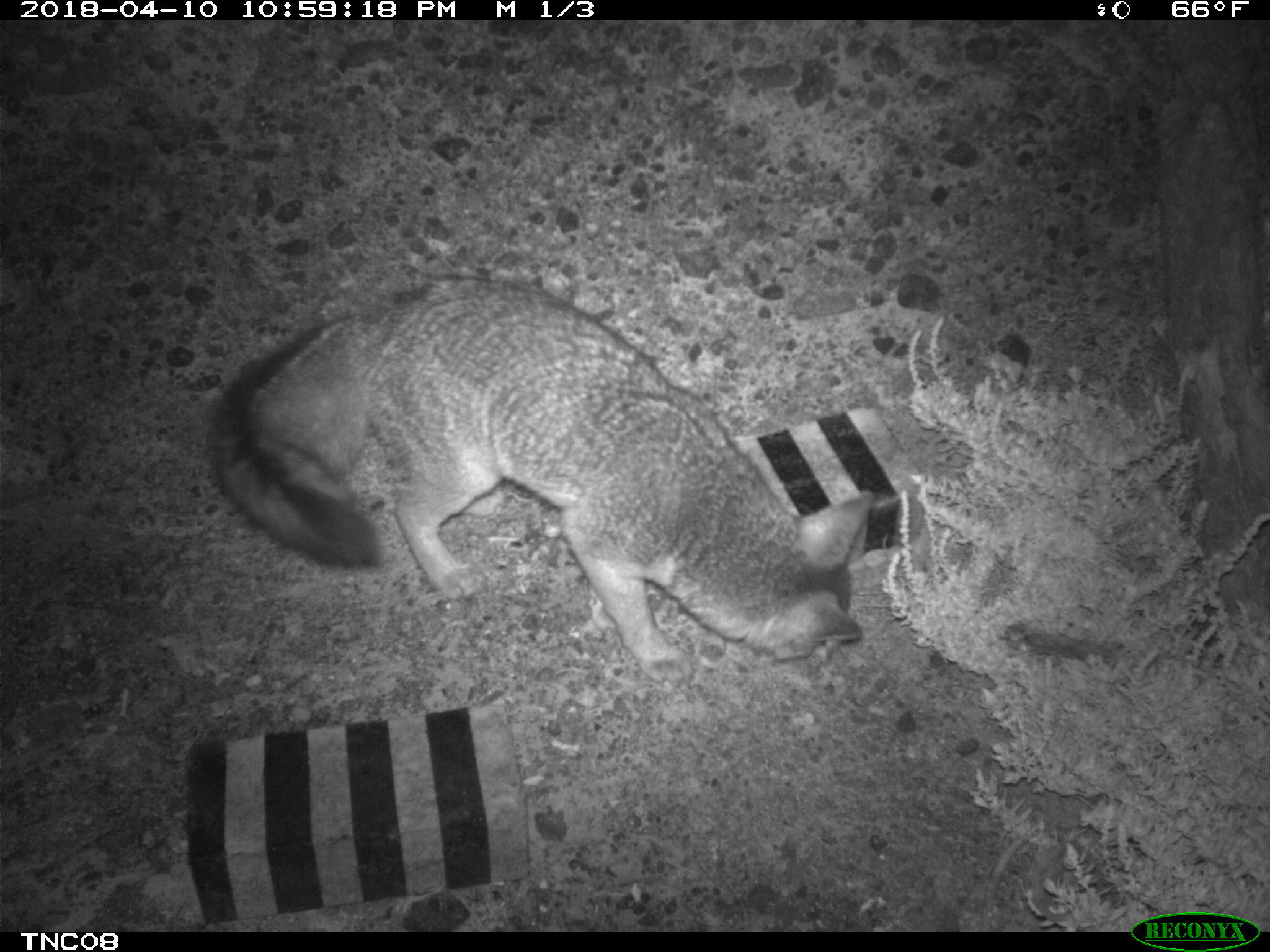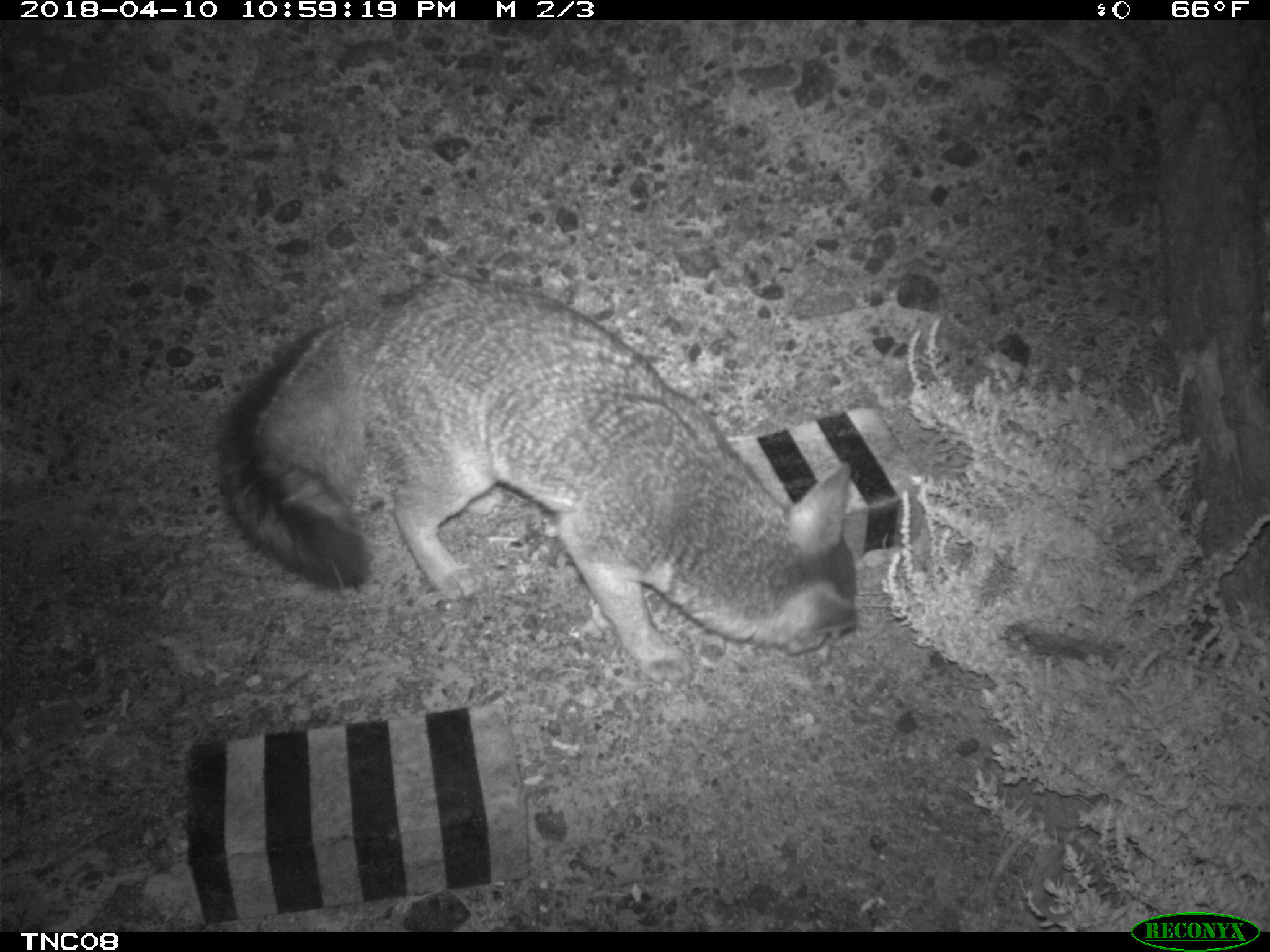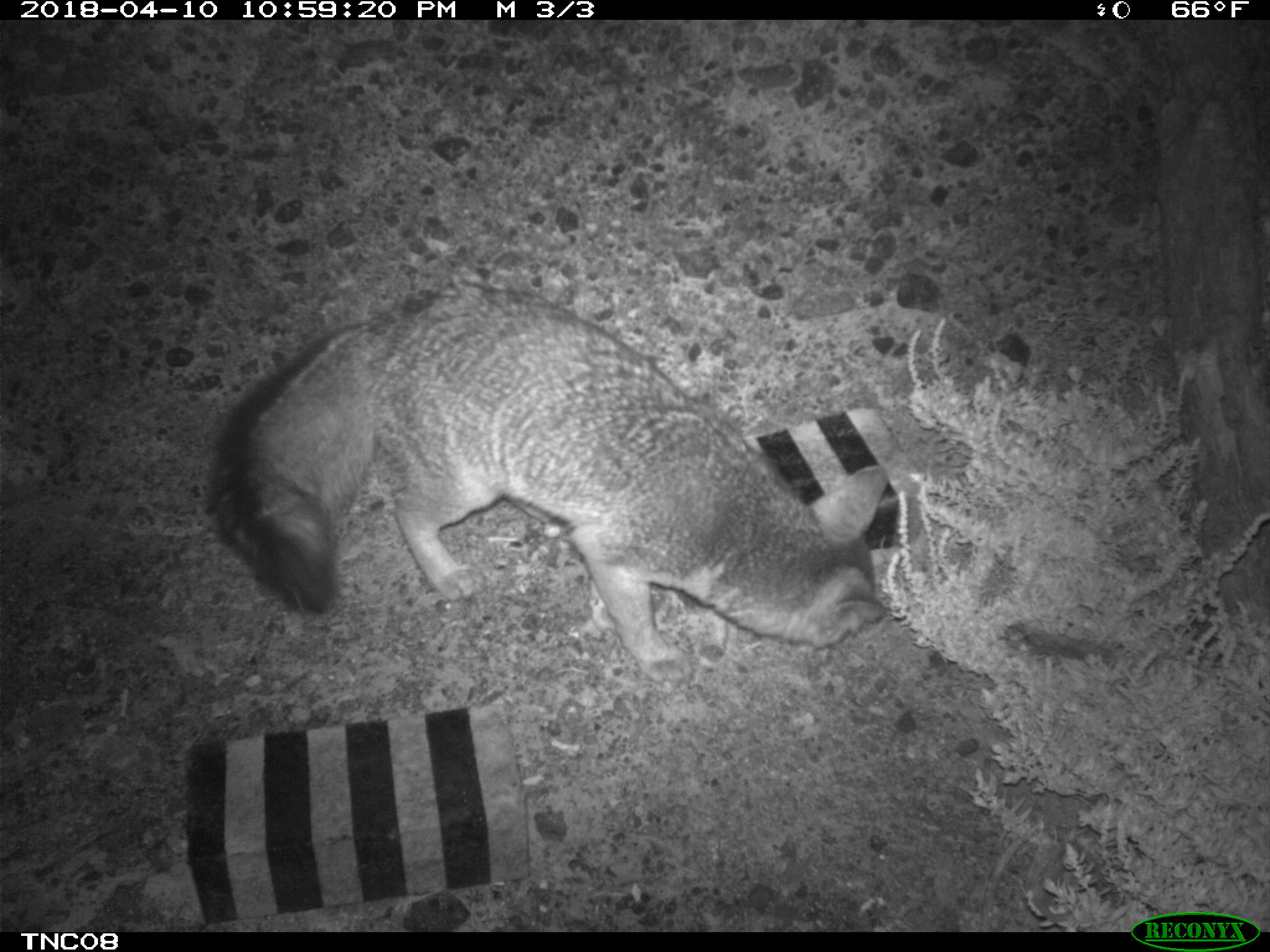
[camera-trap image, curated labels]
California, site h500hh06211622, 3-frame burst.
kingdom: Animalia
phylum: Chordata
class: Mammalia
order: Carnivora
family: Canidae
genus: Urocyon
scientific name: Urocyon littoralis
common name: island fox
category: fox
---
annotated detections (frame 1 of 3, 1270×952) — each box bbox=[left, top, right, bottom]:
fox: bbox=[203, 271, 874, 690]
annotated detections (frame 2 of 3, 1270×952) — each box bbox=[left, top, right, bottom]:
fox: bbox=[218, 276, 858, 689]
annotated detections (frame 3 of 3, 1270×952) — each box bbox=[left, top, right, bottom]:
fox: bbox=[206, 283, 889, 688]